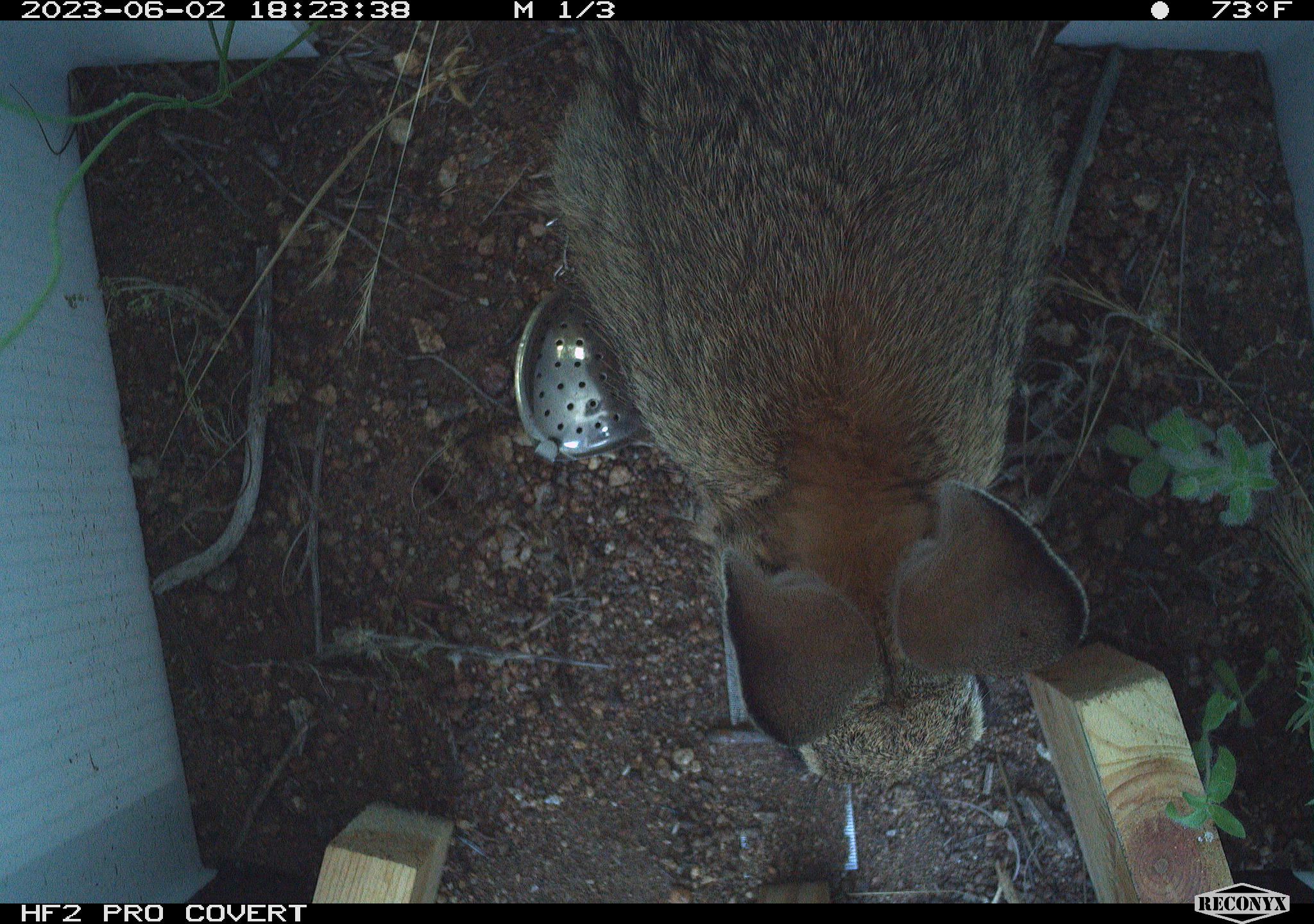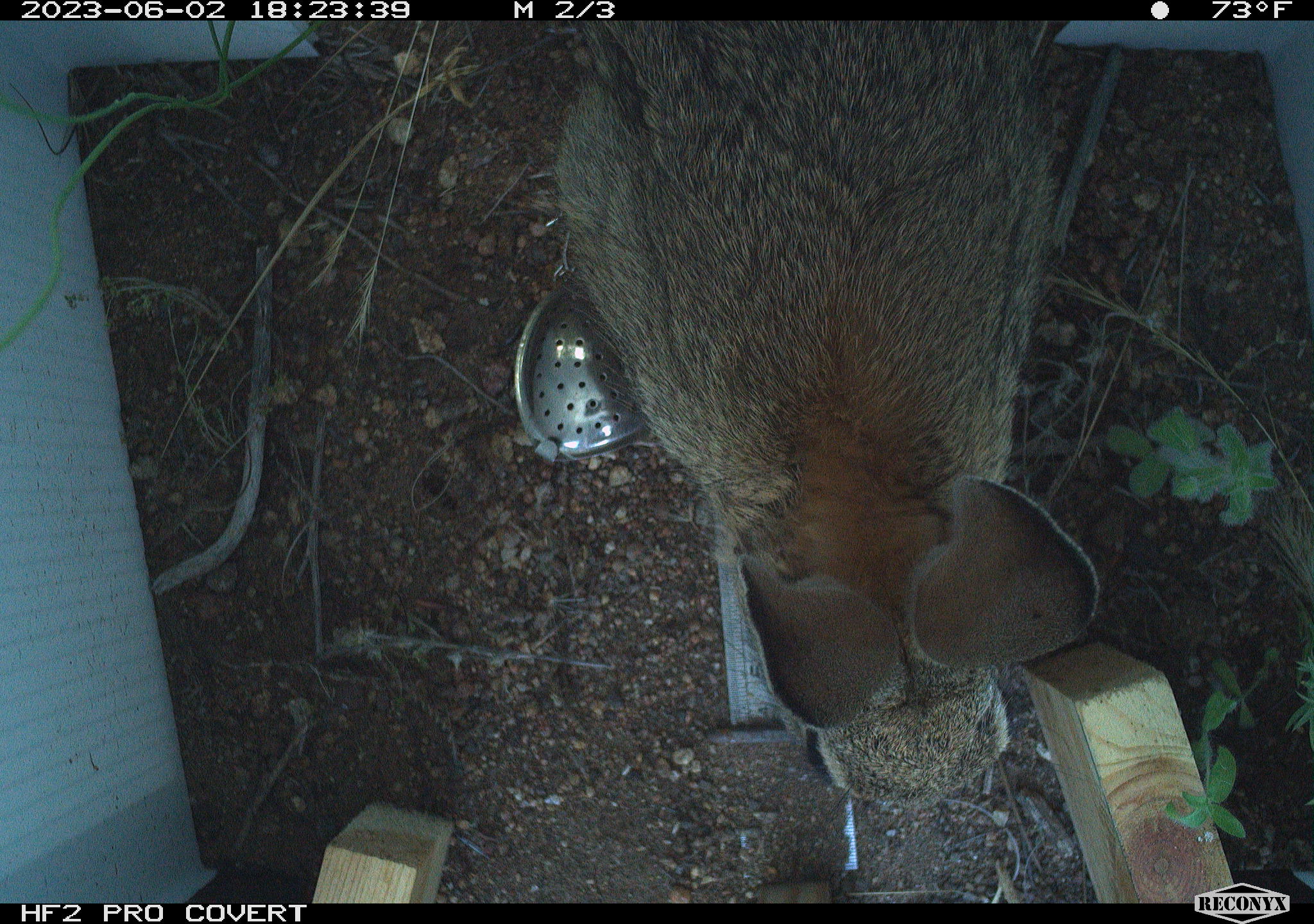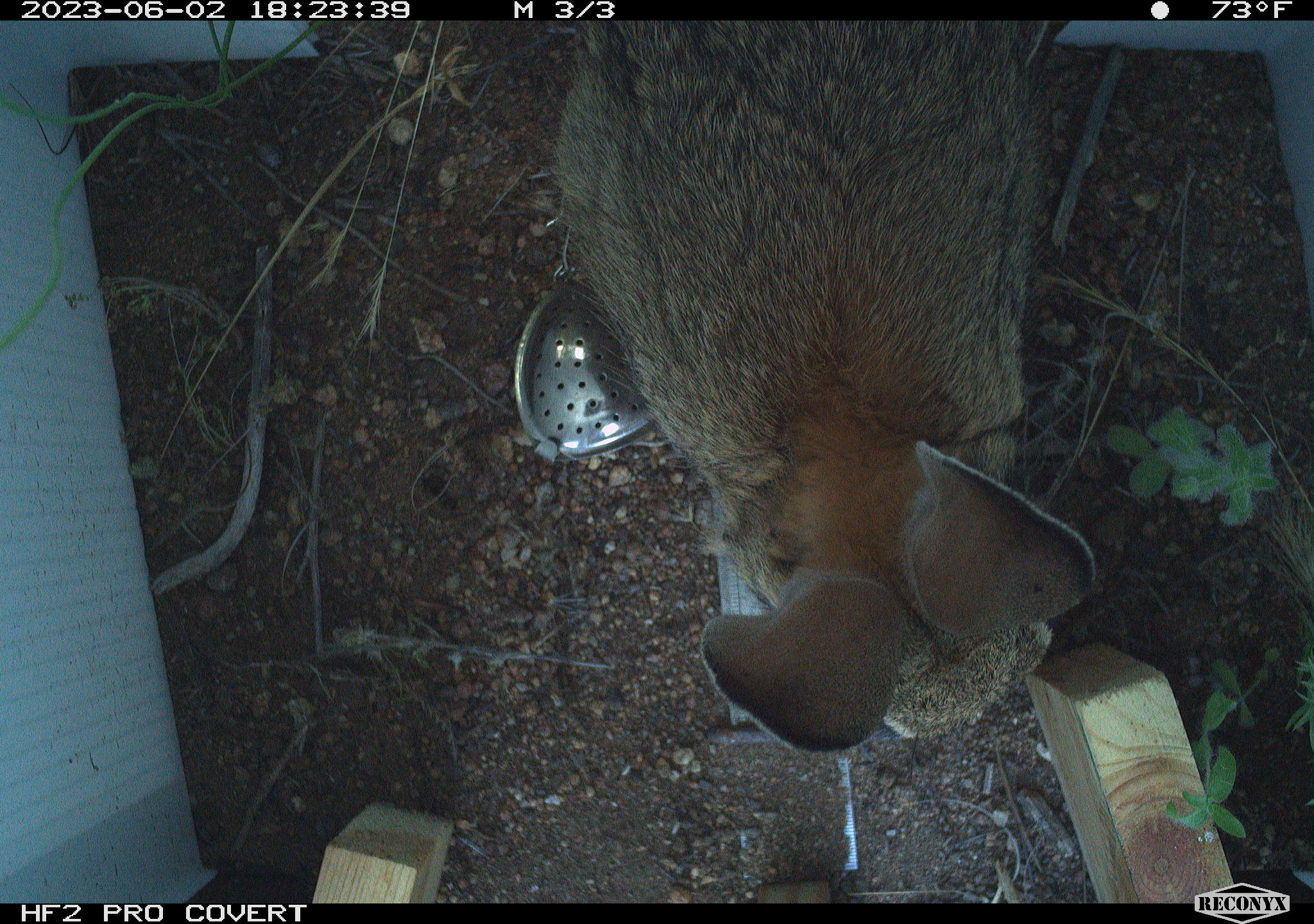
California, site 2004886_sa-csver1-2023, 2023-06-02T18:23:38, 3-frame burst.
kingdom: Animalia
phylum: Chordata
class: Mammalia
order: Lagomorpha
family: Leporidae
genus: Sylvilagus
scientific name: Sylvilagus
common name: cottontail rabbits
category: sylvilagus species